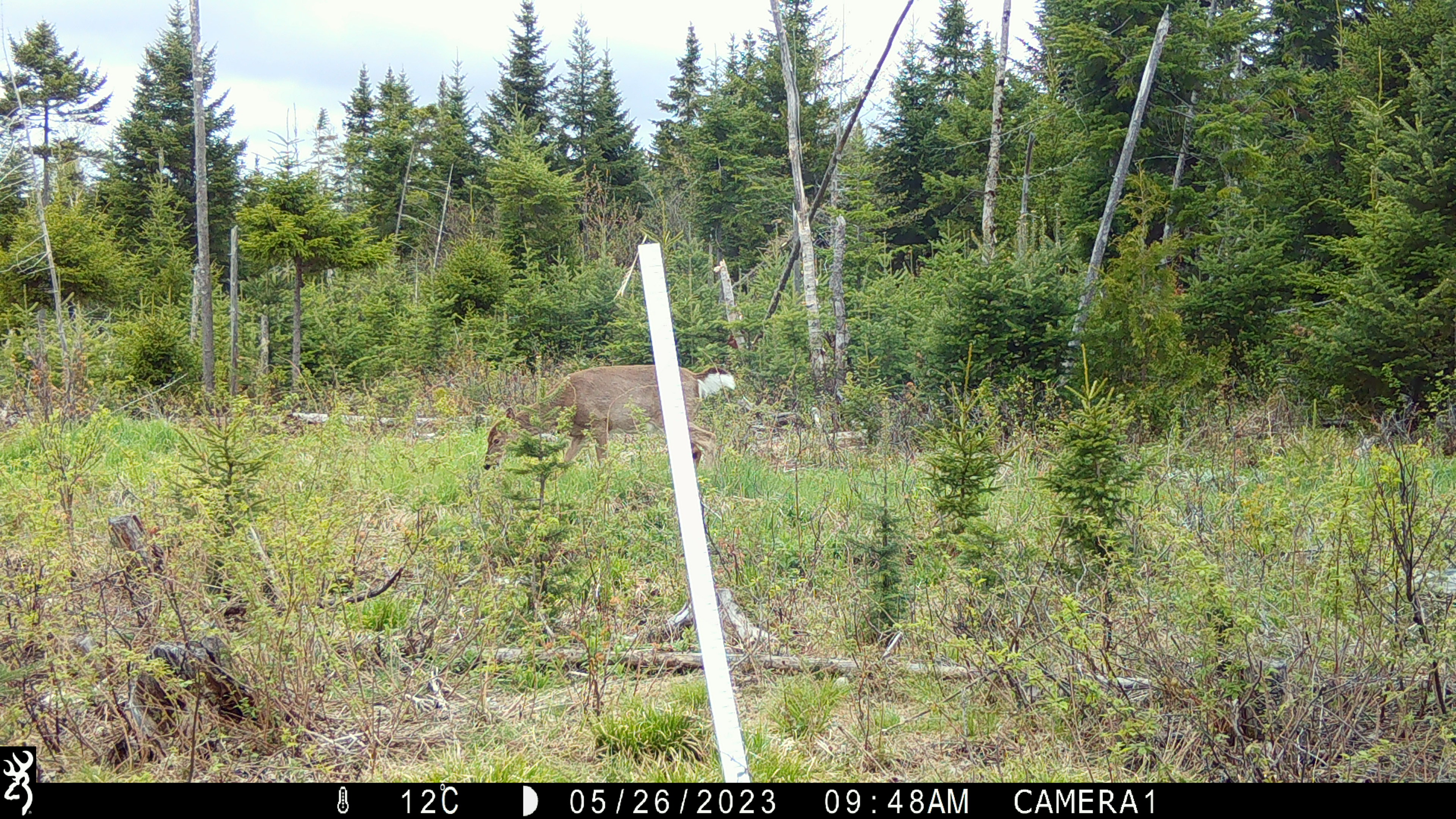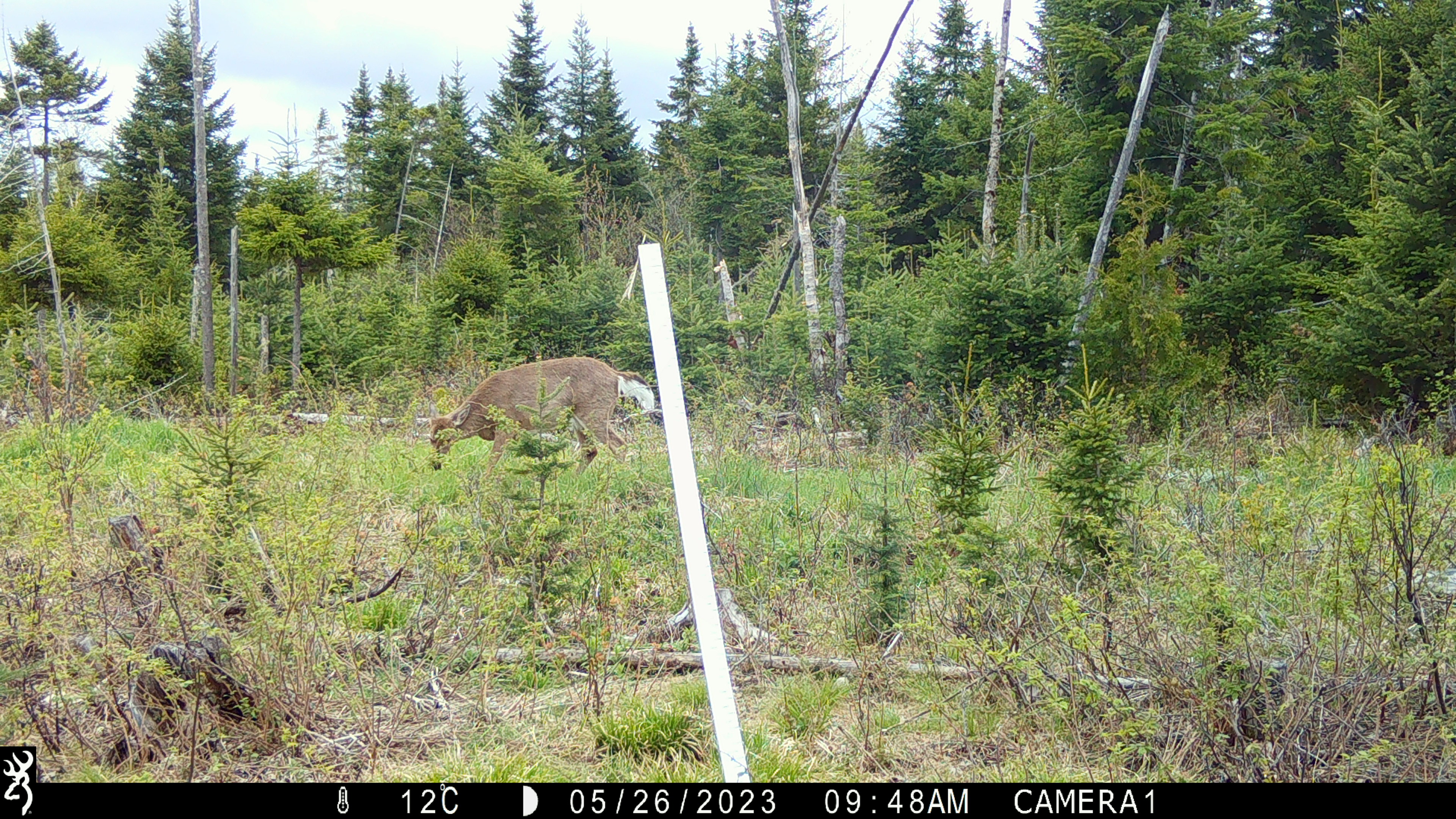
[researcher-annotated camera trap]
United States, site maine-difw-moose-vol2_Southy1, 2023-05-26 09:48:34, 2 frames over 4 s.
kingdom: Animalia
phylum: Chordata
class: Mammalia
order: Artiodactyla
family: Cervidae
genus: Odocoileus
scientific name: Odocoileus virginianus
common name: white-tailed deer